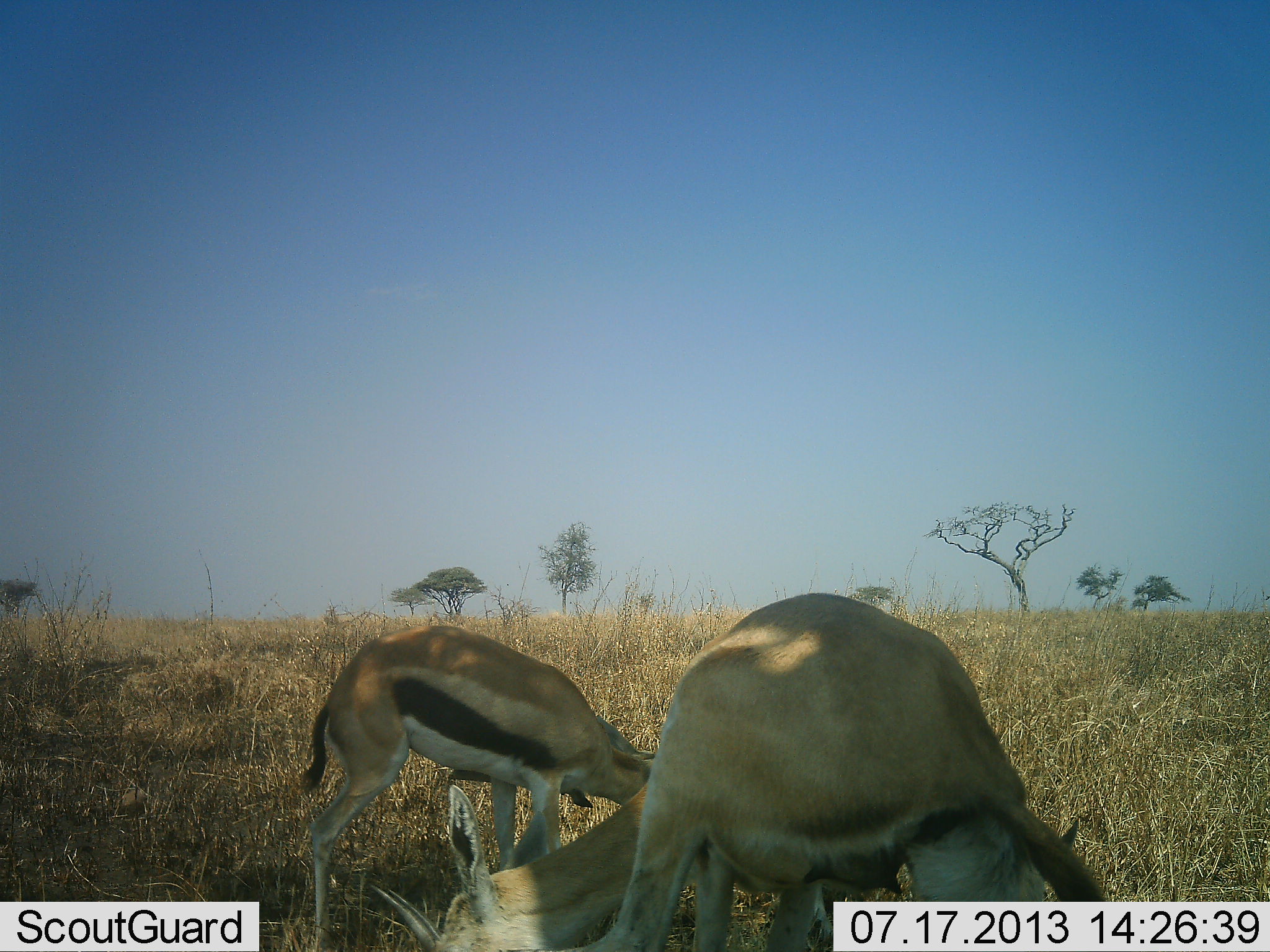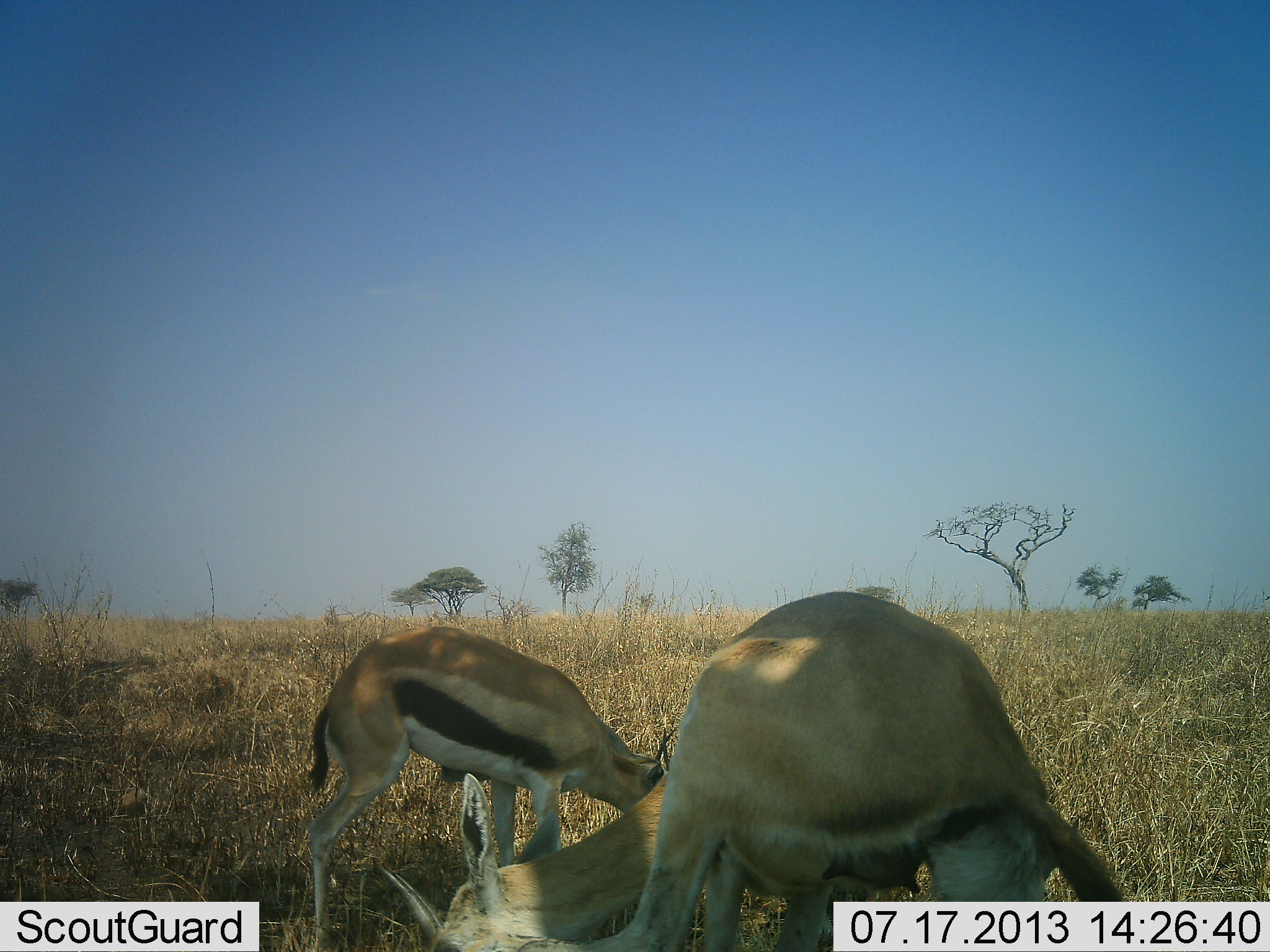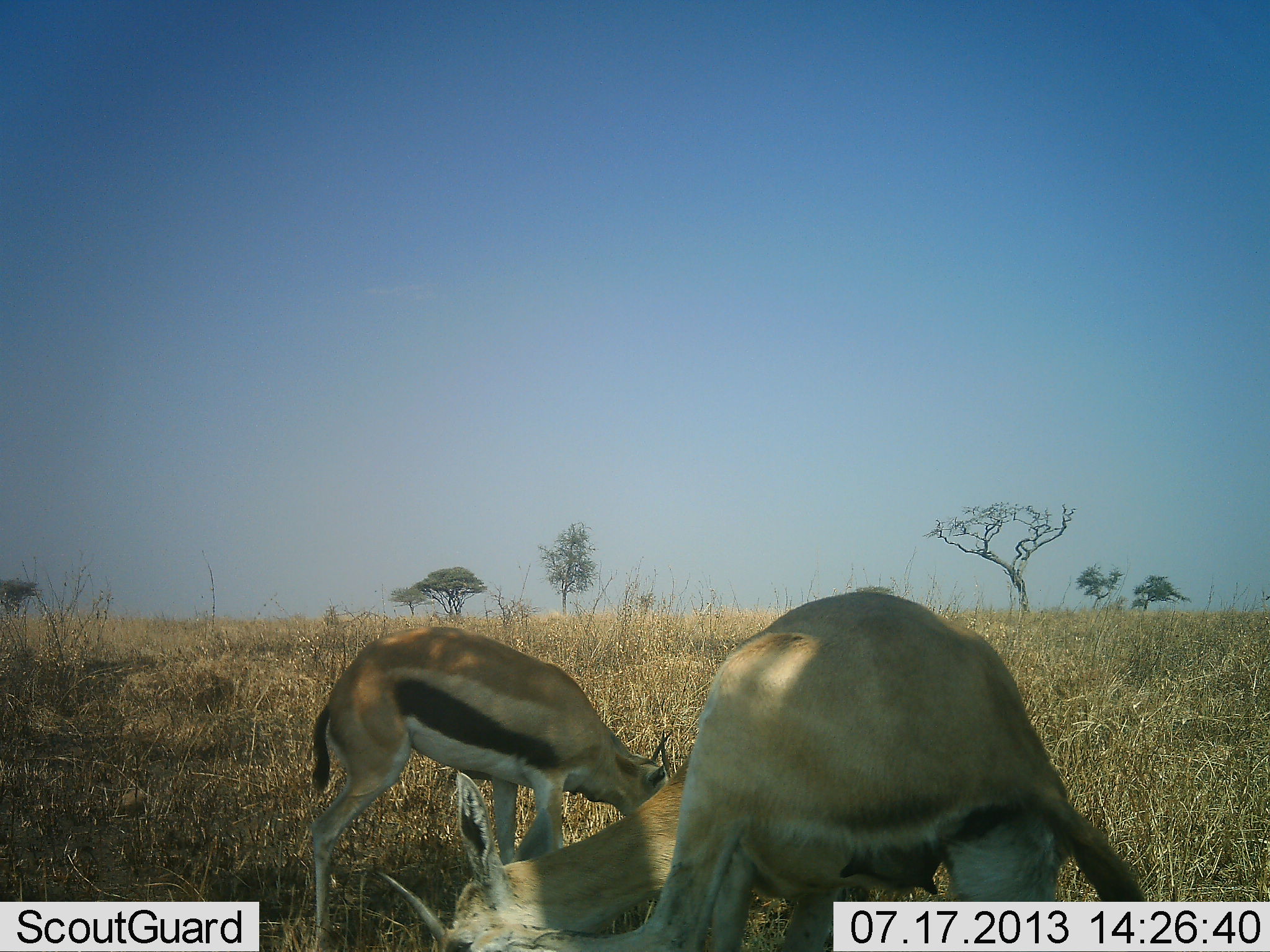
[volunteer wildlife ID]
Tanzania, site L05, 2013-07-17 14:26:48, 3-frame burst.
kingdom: Animalia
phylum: Chordata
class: Mammalia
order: Artiodactyla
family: Bovidae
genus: Eudorcas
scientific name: Eudorcas thomsonii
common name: thomson's gazelle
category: gazellethomsons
Gazellethomsons (thomson's gazelle) (Eudorcas thomsonii), count 2. Behavior (volunteer vote fractions): standing 60%, resting 0%, moving 0%, interacting 0%. Young present (vote fraction): 10%. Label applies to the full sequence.